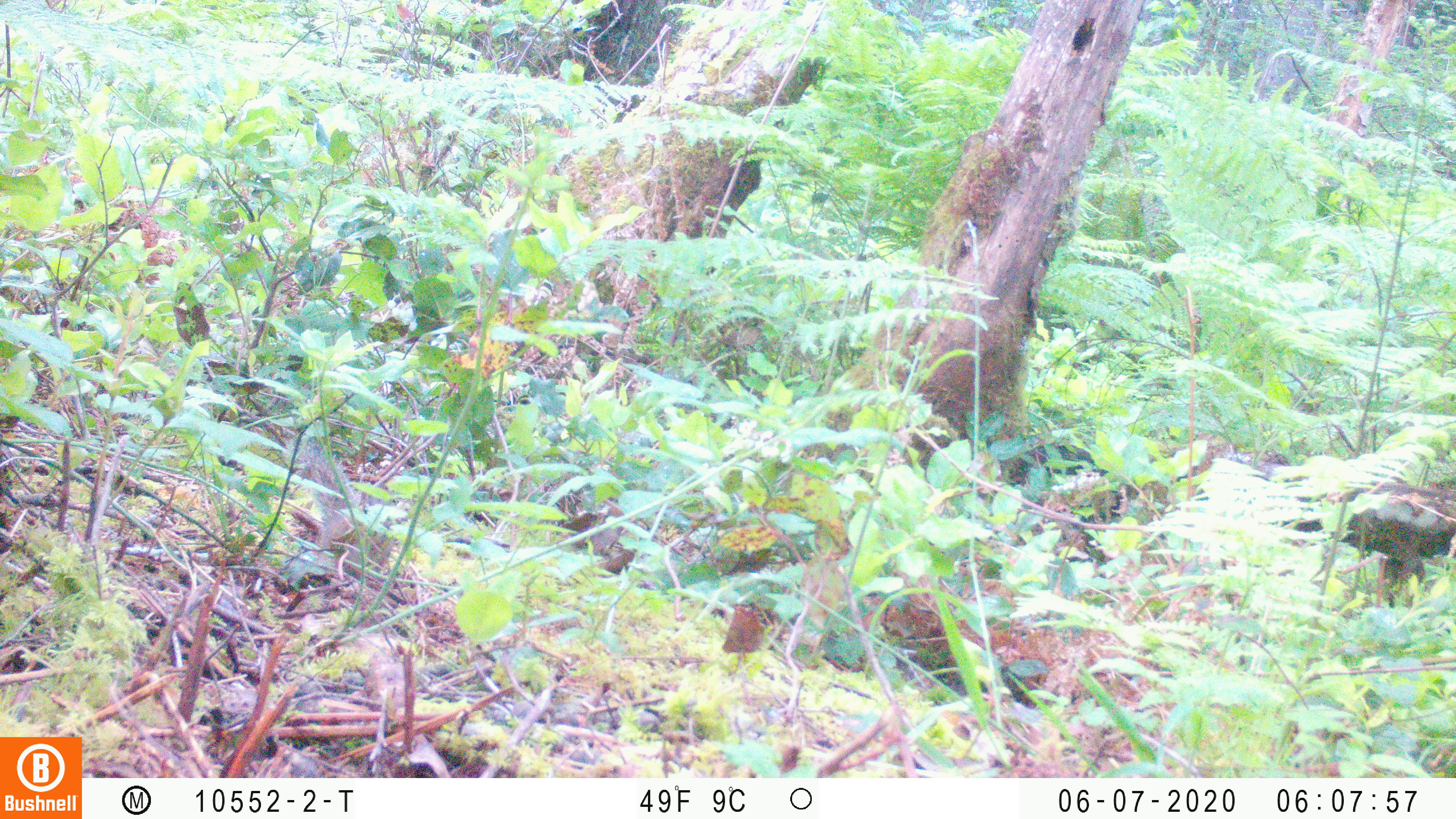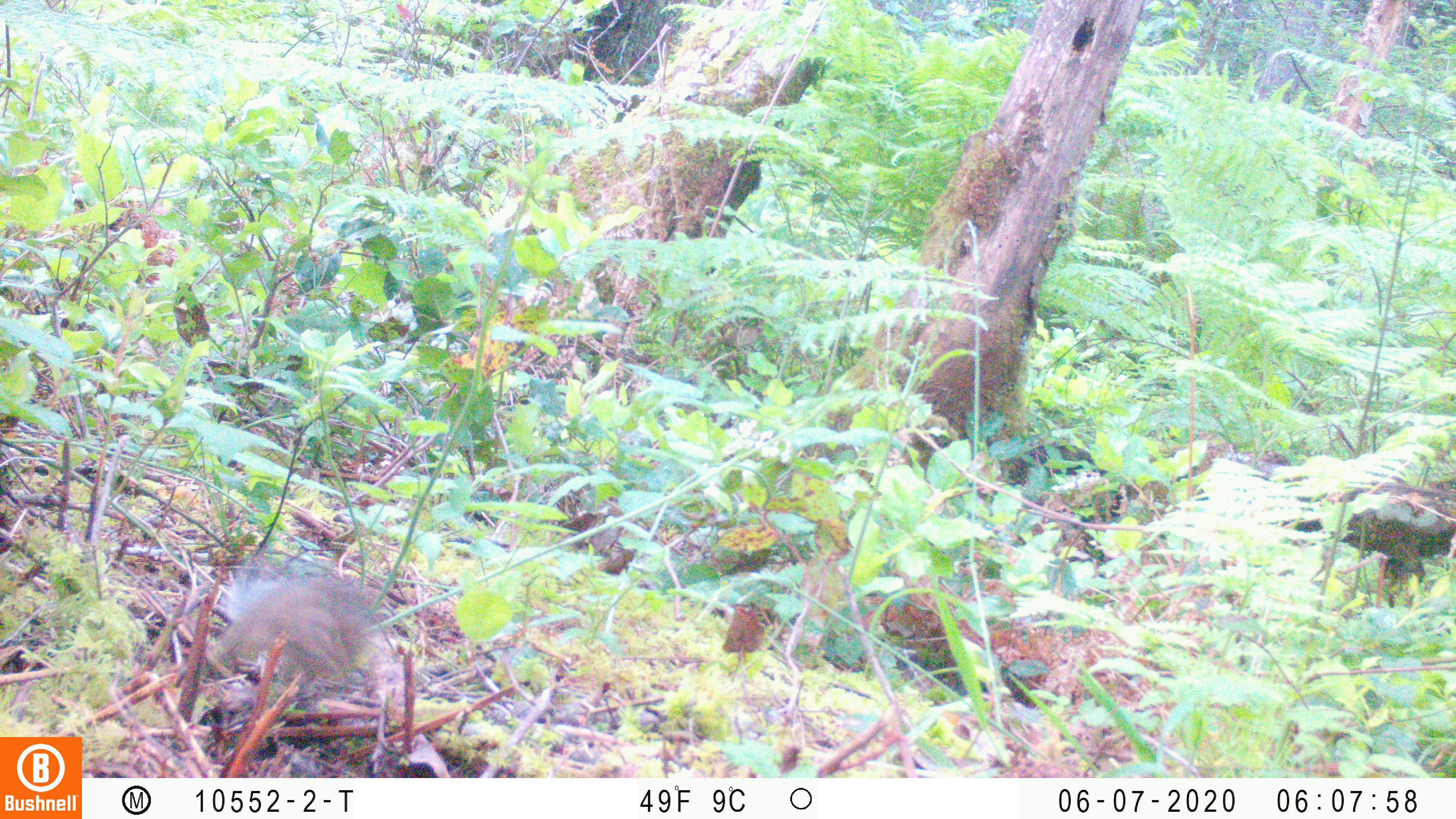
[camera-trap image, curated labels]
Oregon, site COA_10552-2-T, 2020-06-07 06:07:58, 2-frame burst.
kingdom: Animalia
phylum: Chordata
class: Mammalia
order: Rodentia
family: Sciuridae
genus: Tamiasciurus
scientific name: Tamiasciurus douglasii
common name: douglas squirrel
Douglas squirrel (Tamiasciurus douglasii).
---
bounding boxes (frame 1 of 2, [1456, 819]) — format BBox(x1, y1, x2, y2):
douglas squirrel: BBox(298, 452, 391, 585)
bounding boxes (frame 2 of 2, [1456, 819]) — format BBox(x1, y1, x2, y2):
douglas squirrel: BBox(196, 577, 374, 681)